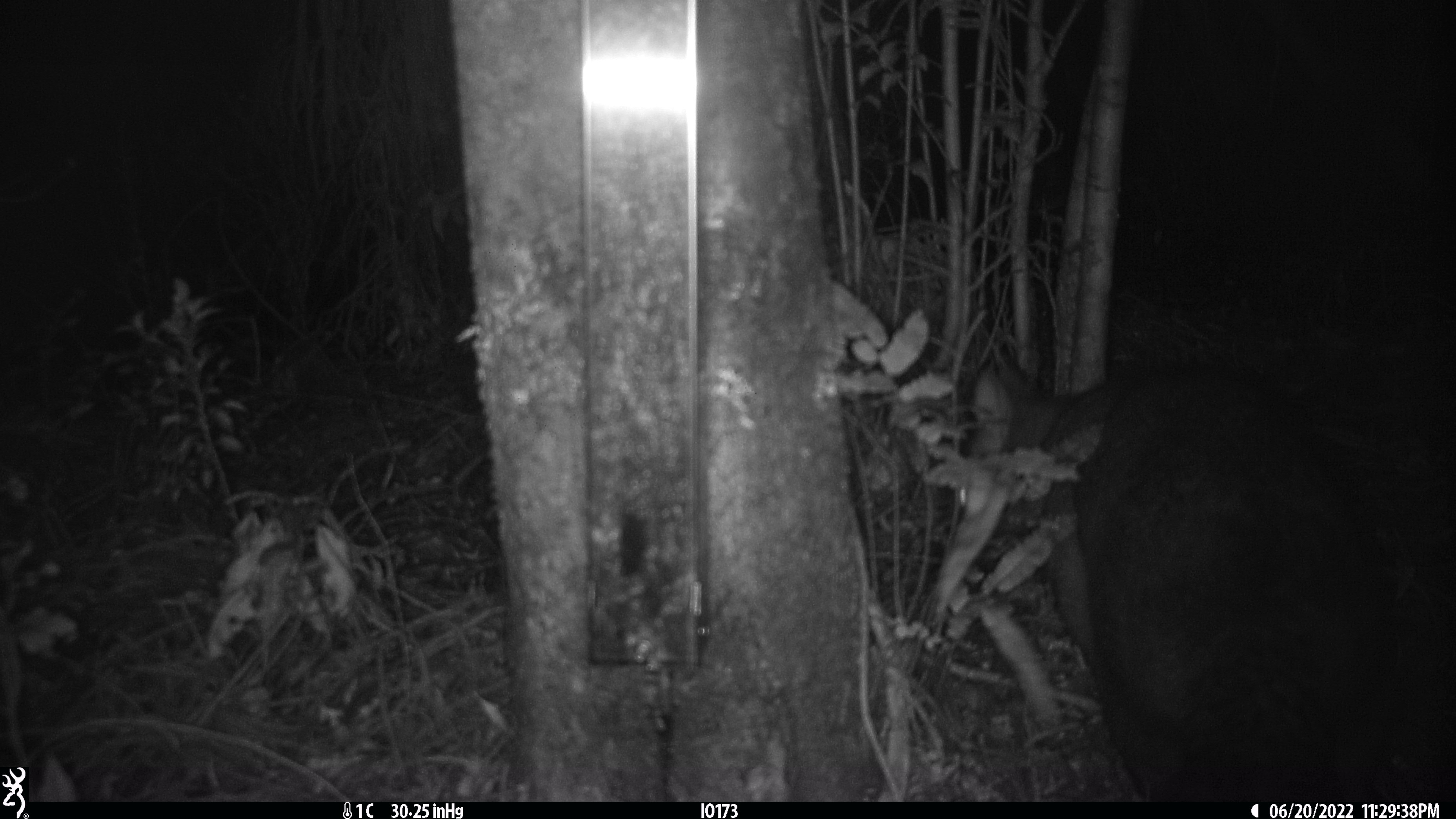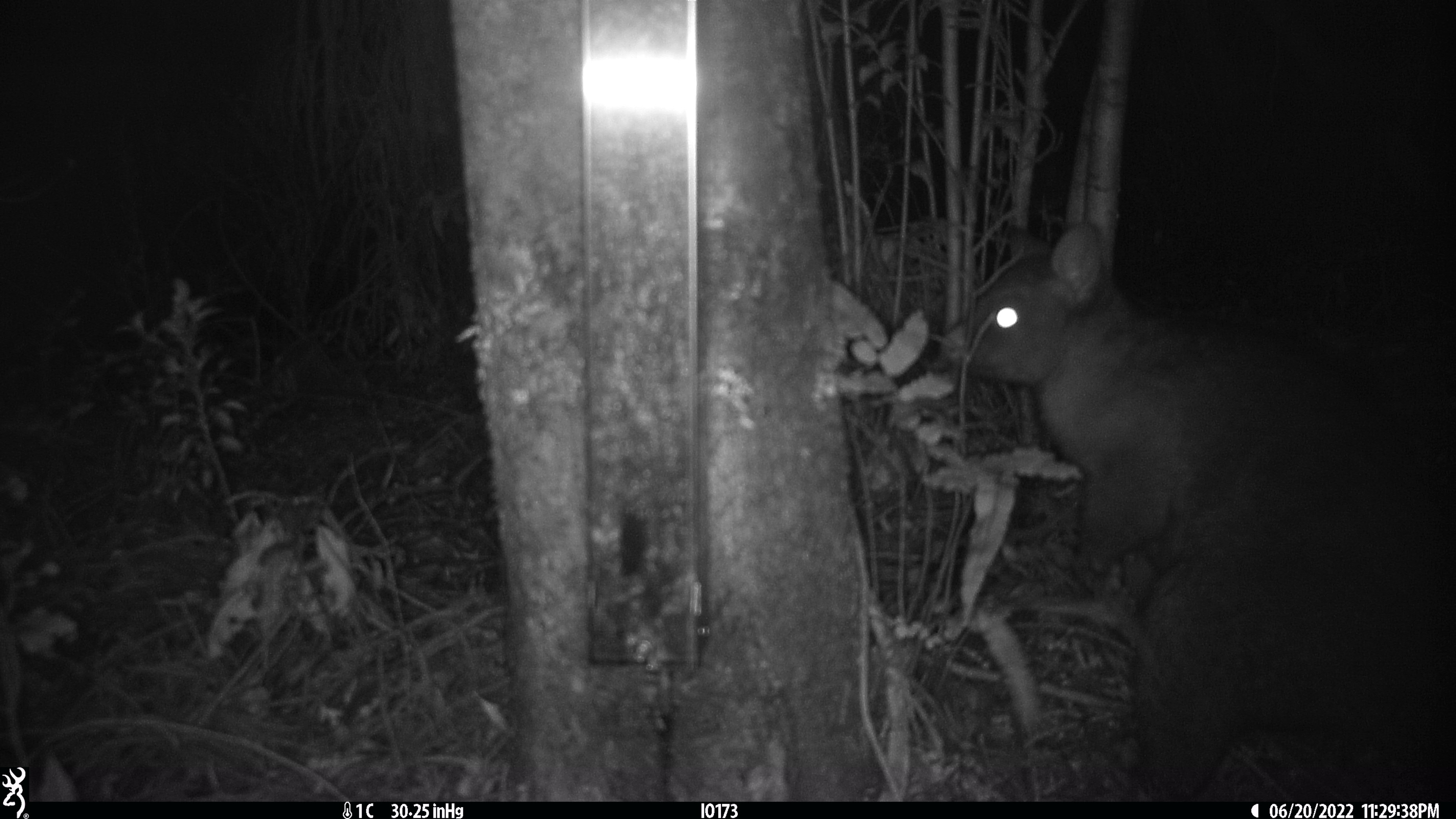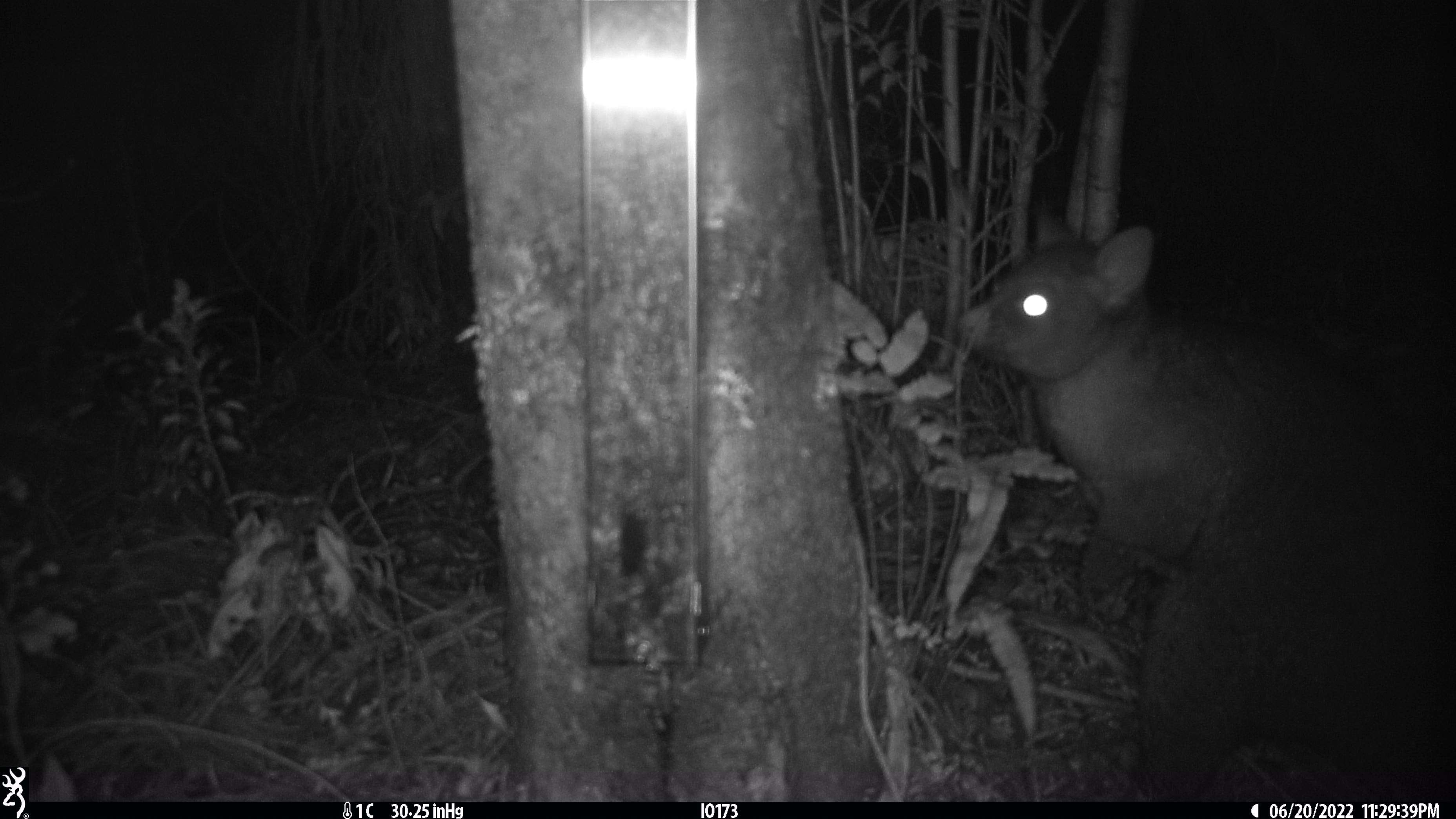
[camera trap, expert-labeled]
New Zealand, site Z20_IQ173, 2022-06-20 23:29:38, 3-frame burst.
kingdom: Animalia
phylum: Chordata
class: Mammalia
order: Diprotodontia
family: Phalangeridae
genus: Trichosurus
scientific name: Trichosurus vulpecula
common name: common brushtail possum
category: possum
Possum (common brushtail possum) (Trichosurus vulpecula).